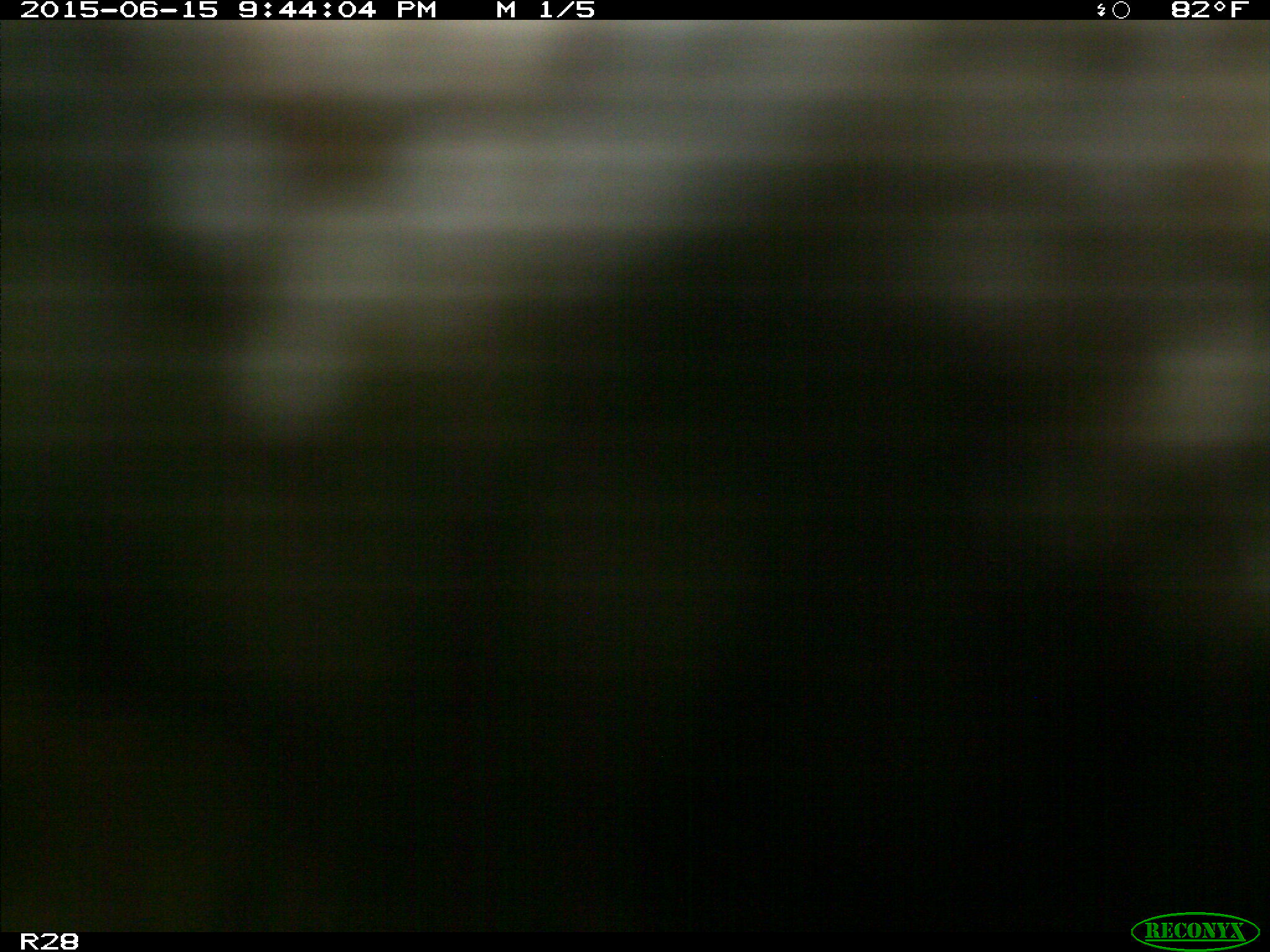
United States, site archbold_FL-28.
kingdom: Animalia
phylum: Chordata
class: Mammalia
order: Artiodactyla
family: Bovidae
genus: Bos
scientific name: Bos taurus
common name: domestic cow